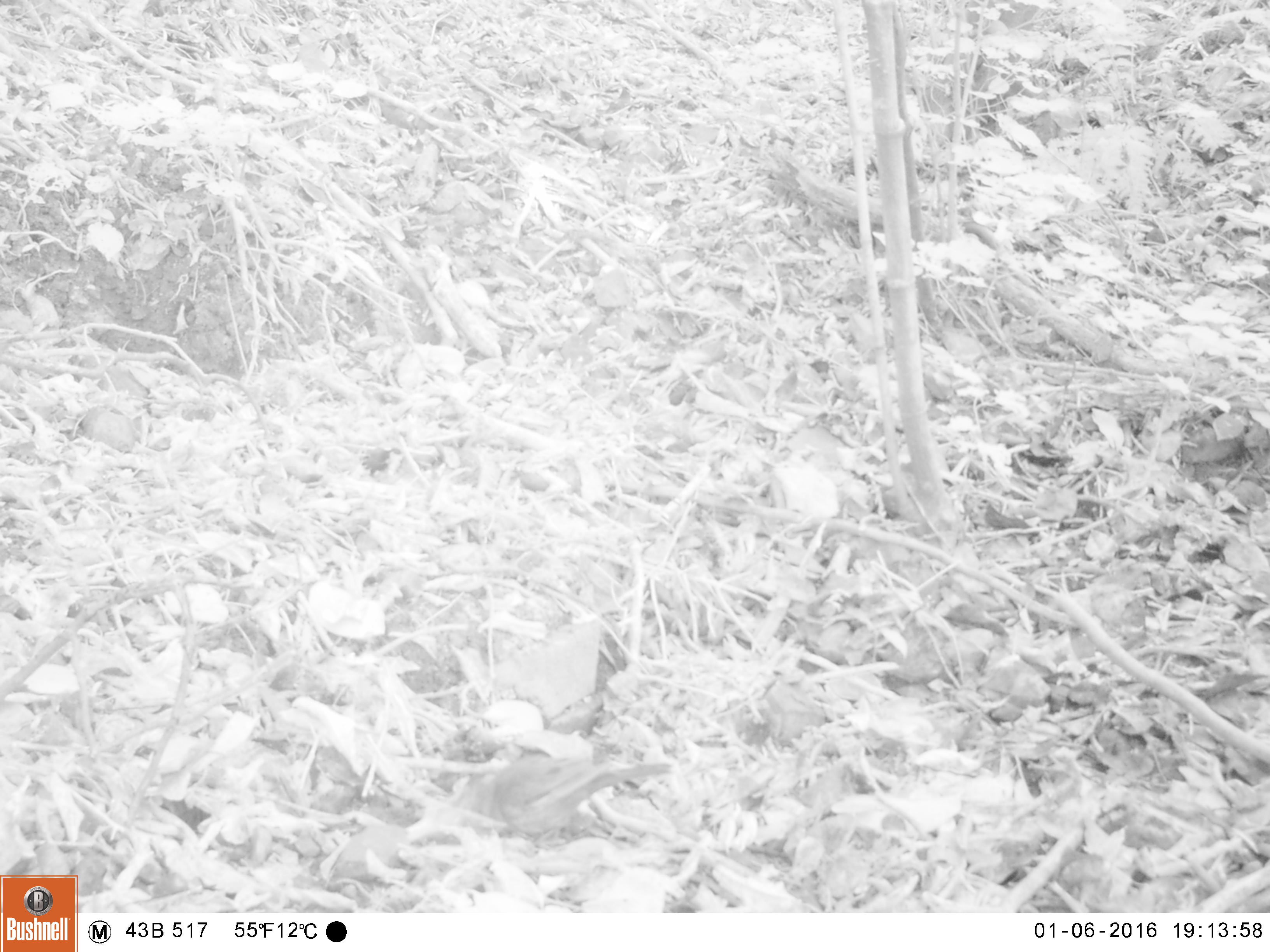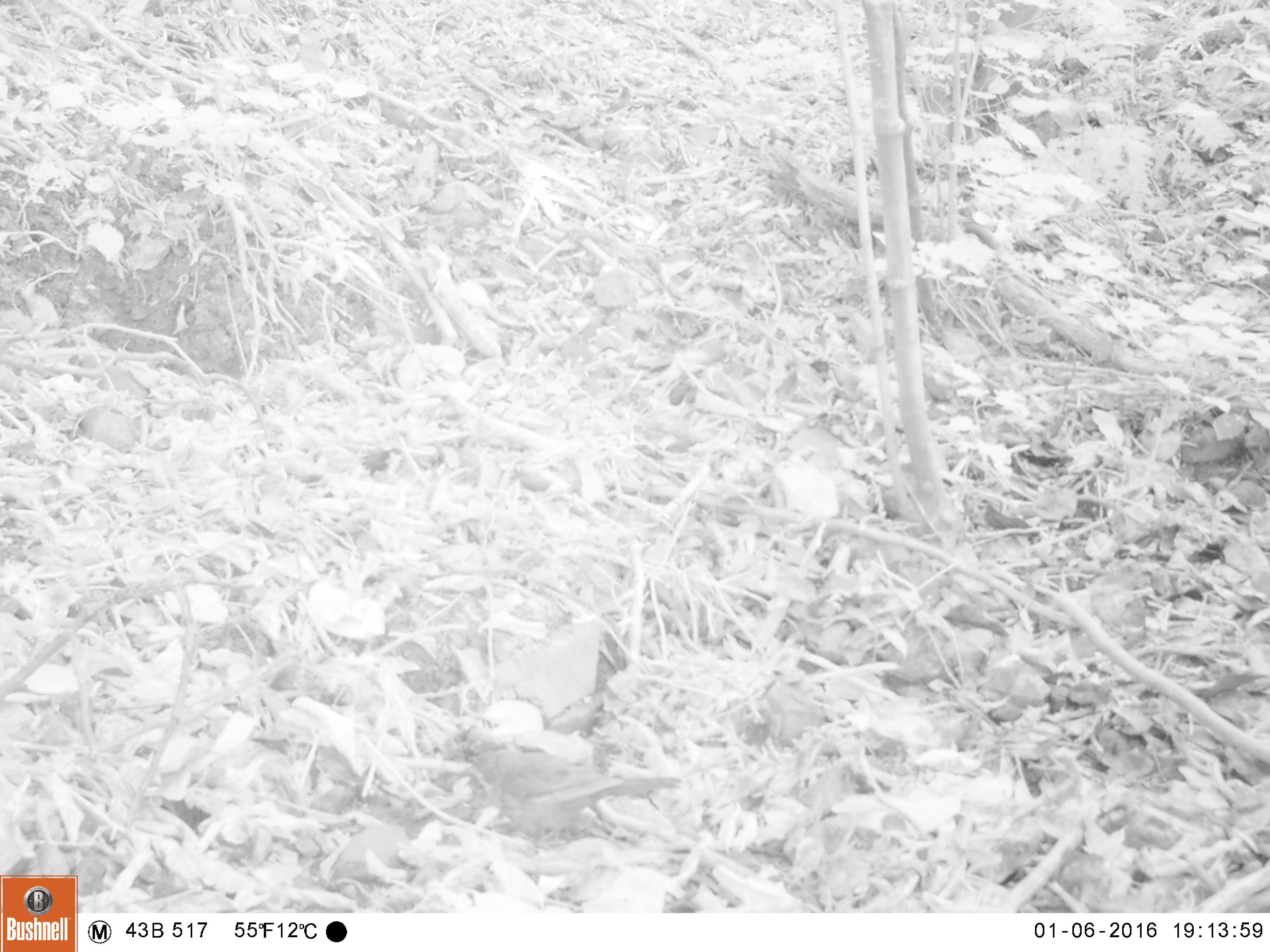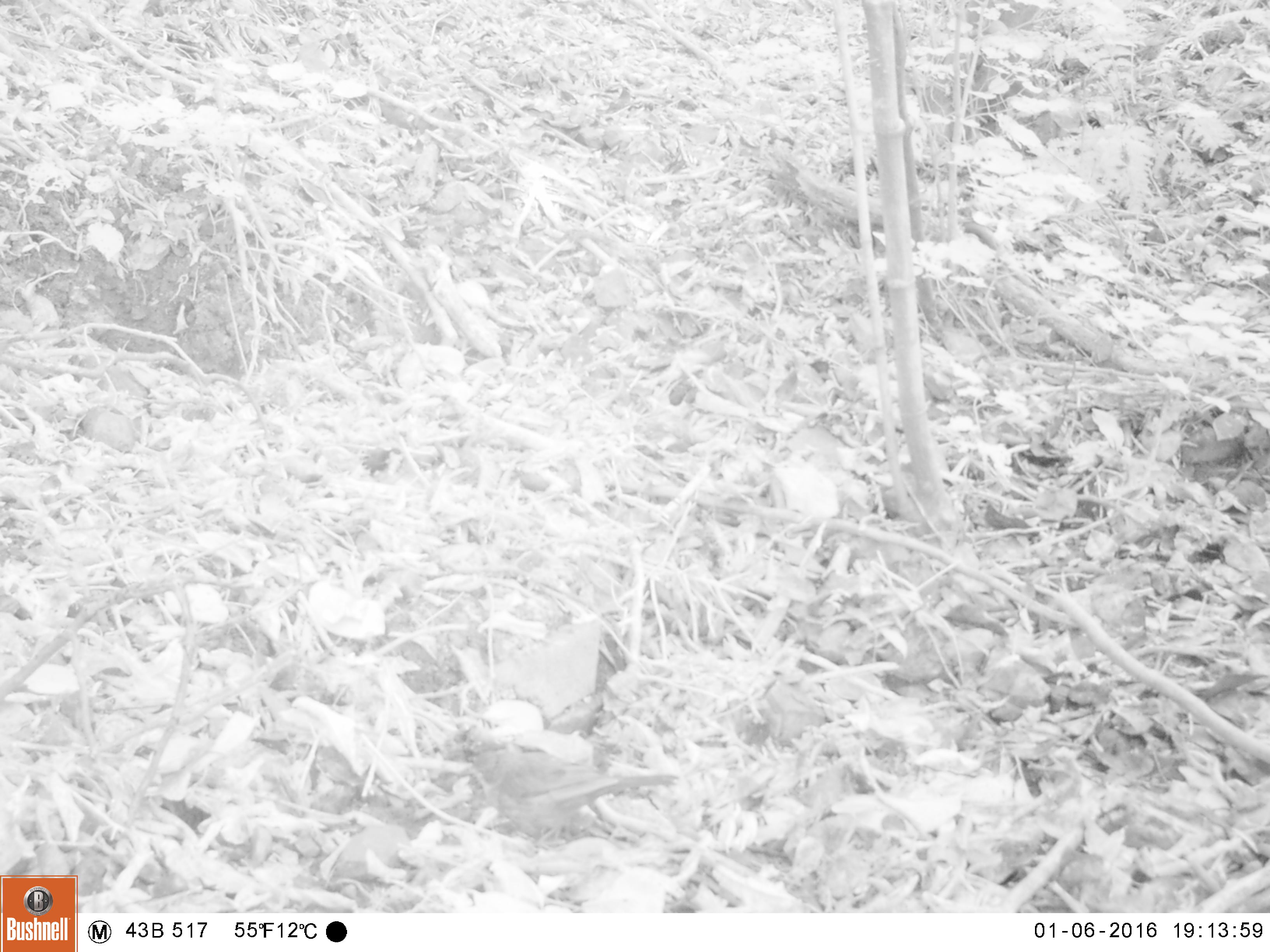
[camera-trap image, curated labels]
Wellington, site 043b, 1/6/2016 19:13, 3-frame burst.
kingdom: Animalia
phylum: Chordata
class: Aves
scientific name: Aves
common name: bird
Bird (Aves).